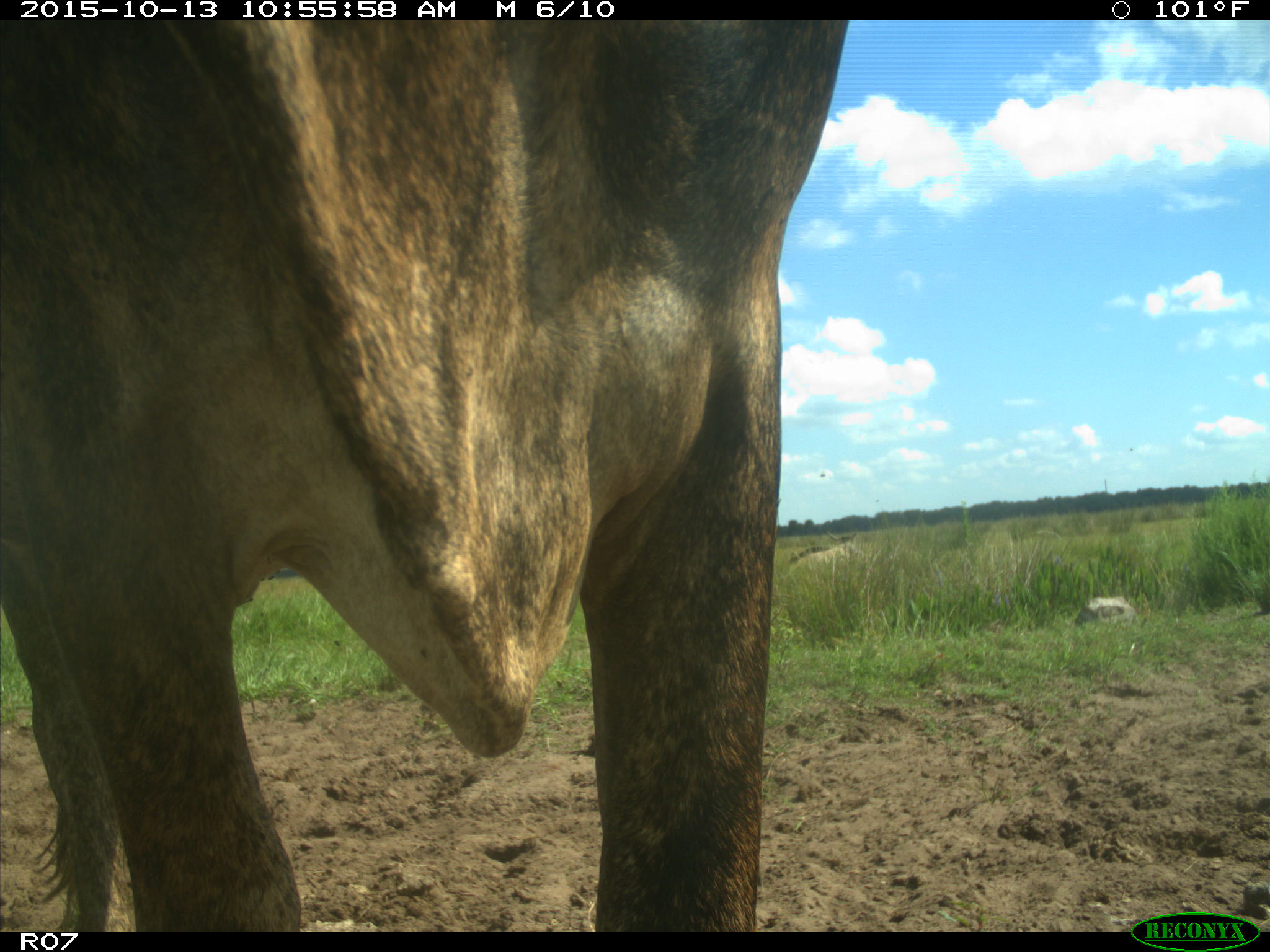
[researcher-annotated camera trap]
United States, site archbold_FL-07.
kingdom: Animalia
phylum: Chordata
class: Mammalia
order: Artiodactyla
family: Bovidae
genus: Bos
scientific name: Bos taurus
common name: domestic cow